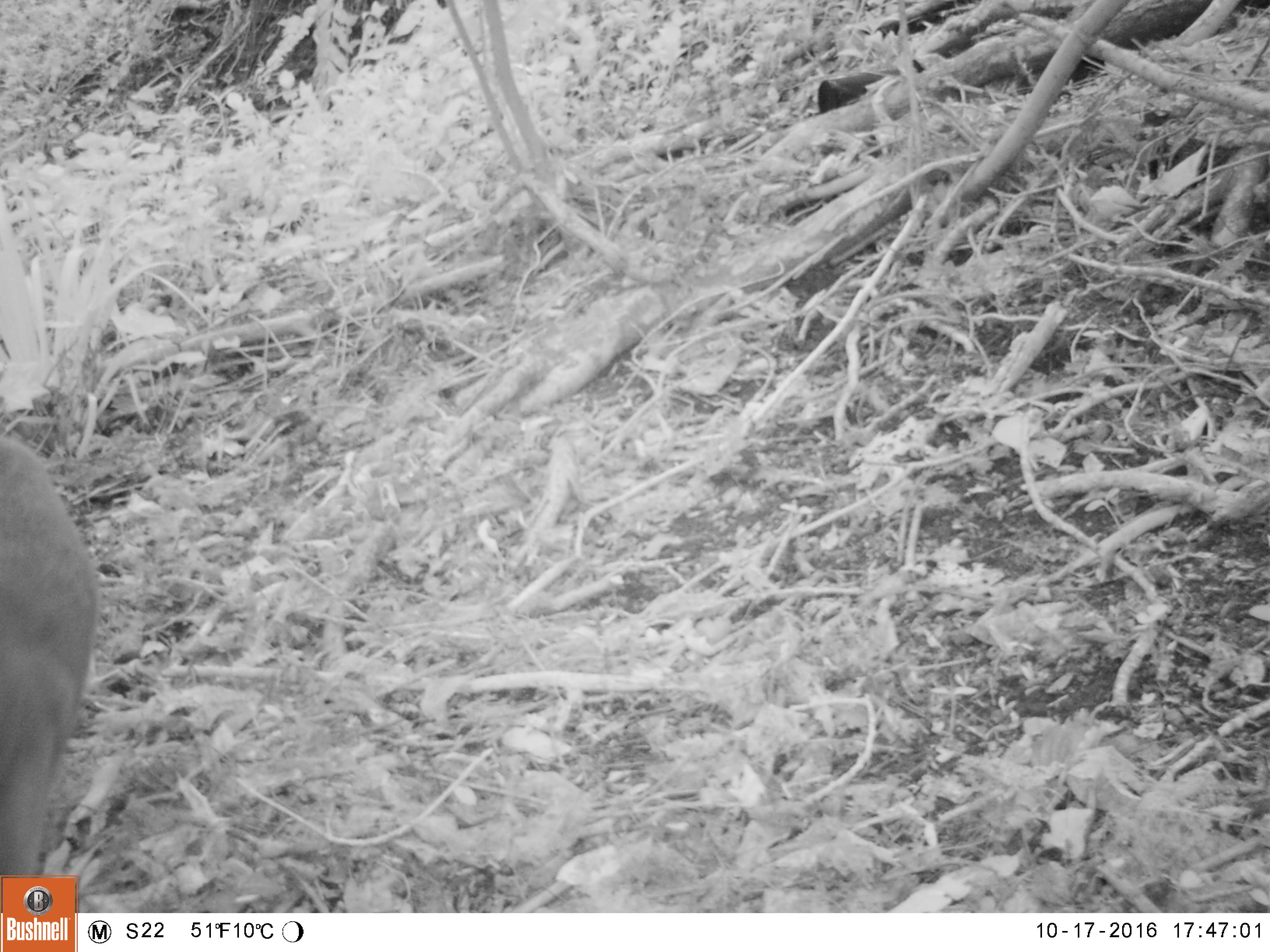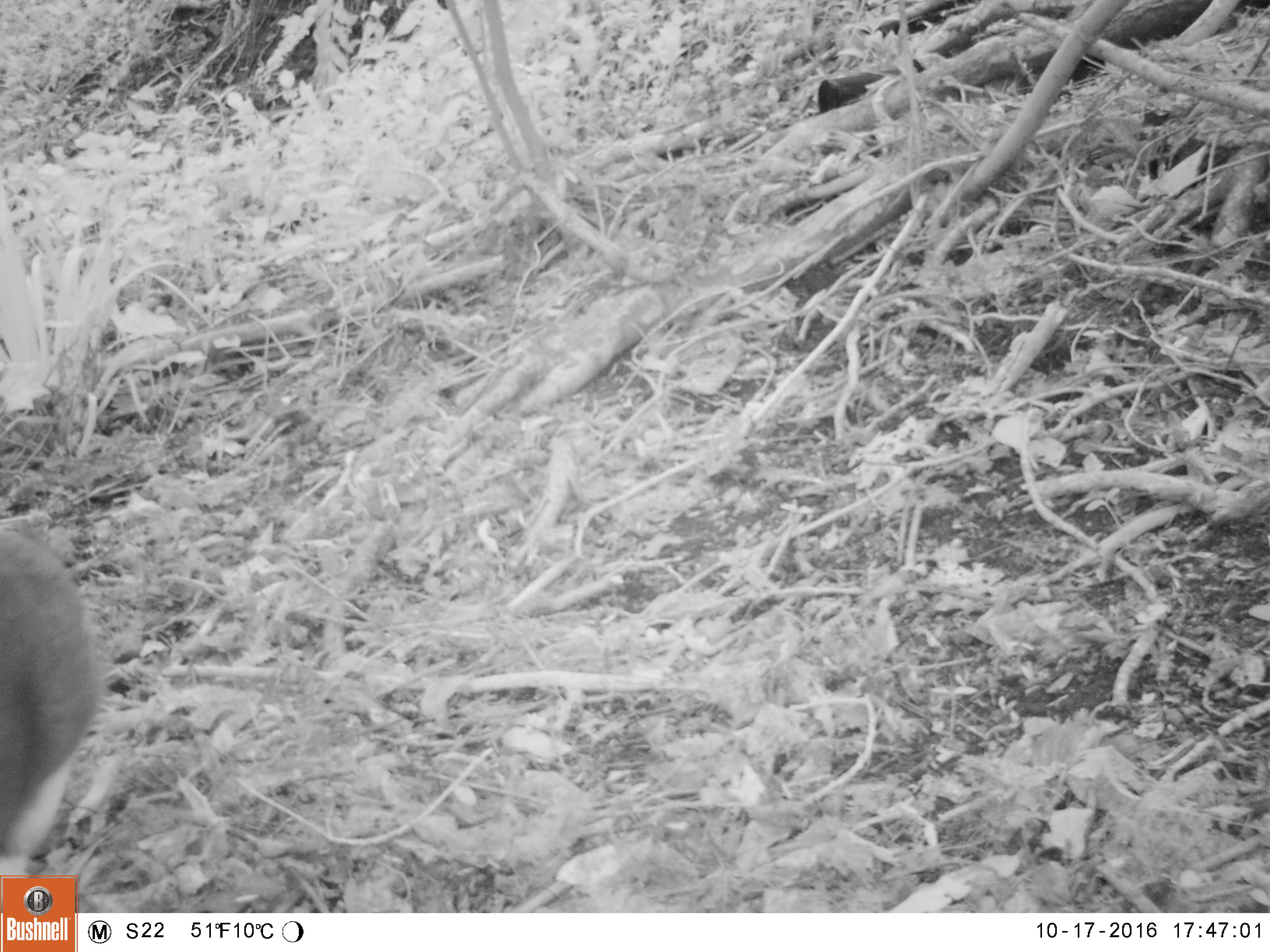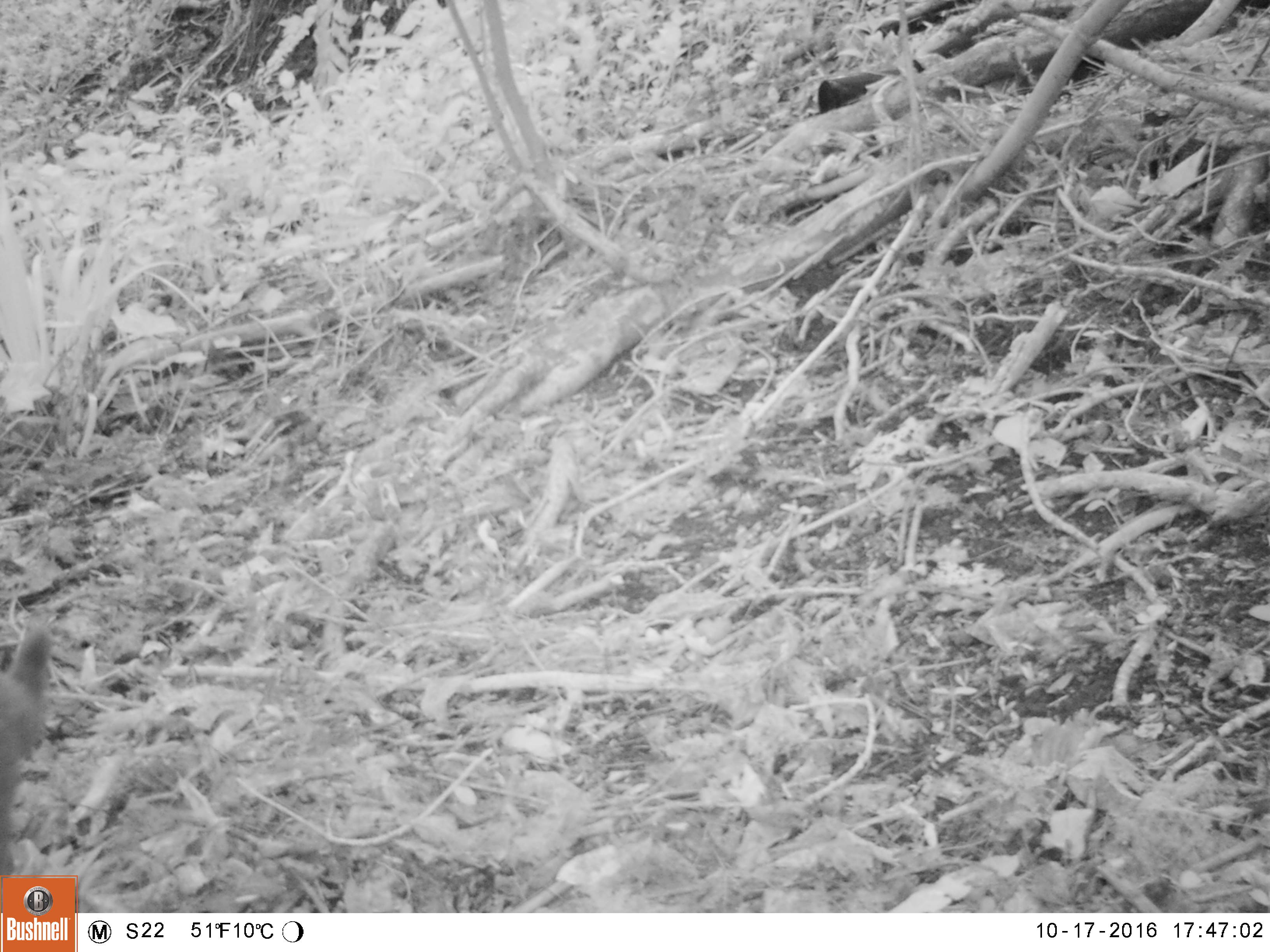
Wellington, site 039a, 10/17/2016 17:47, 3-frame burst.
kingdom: Animalia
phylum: Chordata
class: Mammalia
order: Carnivora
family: Felidae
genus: Felis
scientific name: Felis catus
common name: cat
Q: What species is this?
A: Cat (Felis catus).